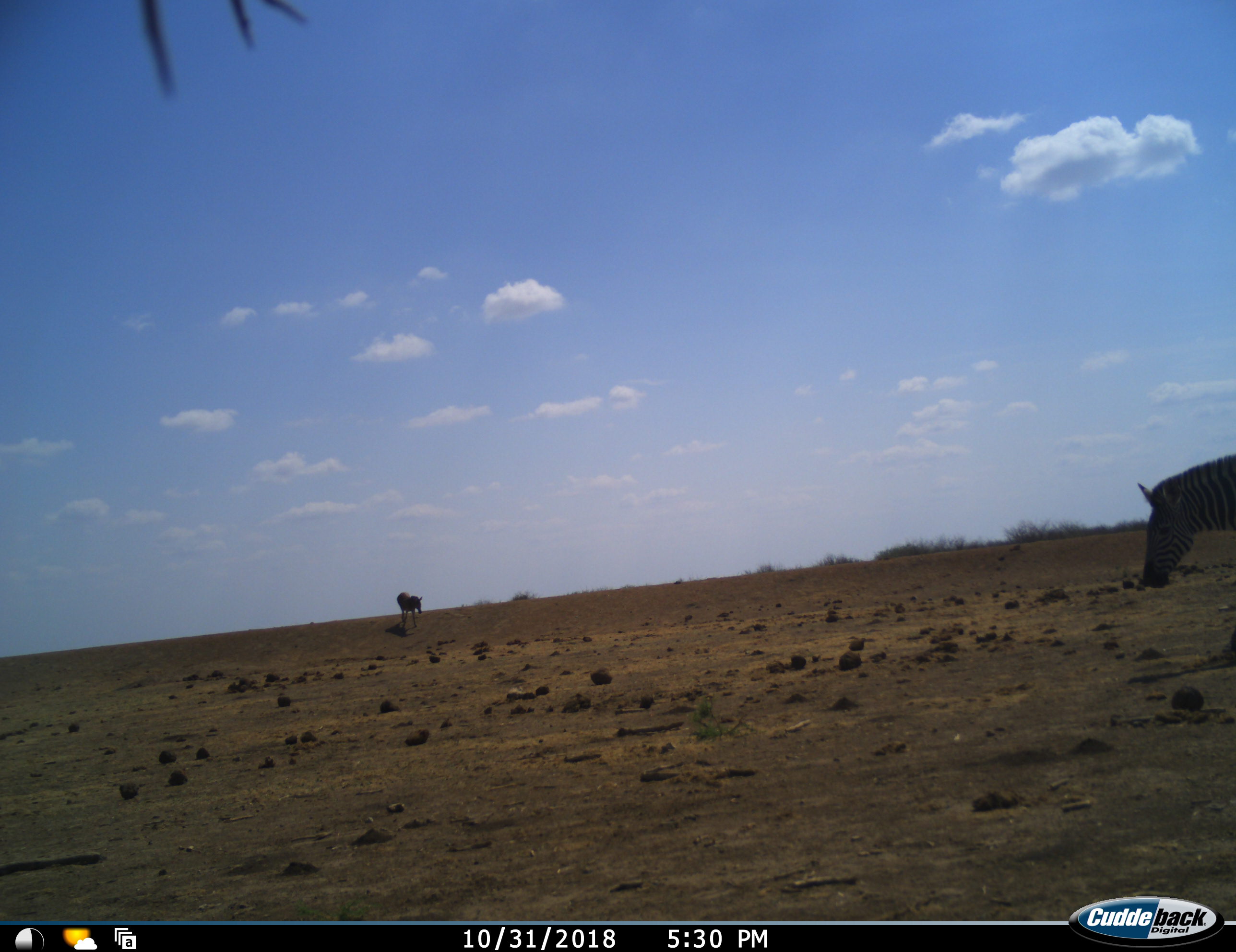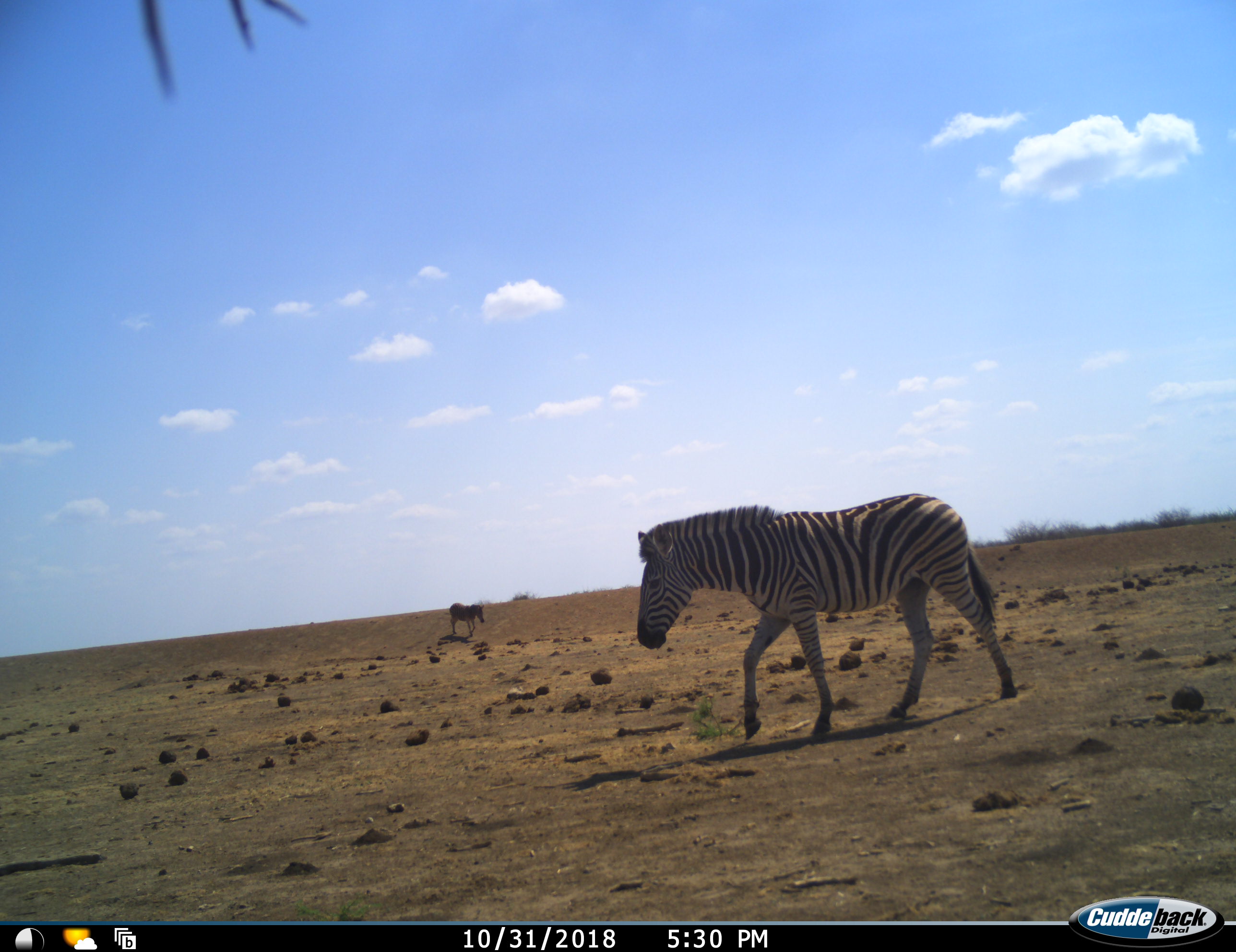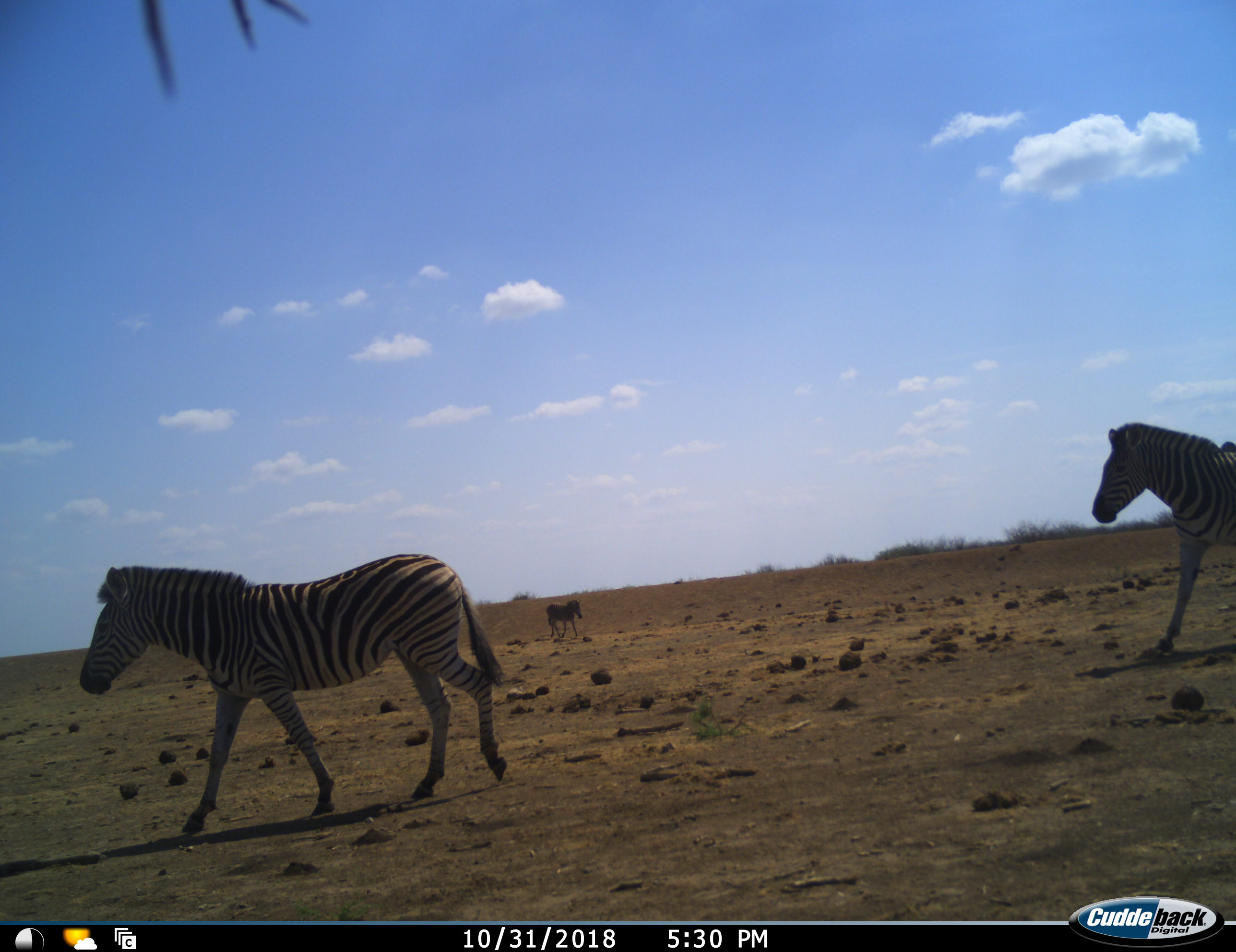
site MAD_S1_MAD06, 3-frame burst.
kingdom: Animalia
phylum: Chordata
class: Mammalia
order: Perissodactyla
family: Equidae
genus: Equus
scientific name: Equus quagga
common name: plains zebra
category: zebraplains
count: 3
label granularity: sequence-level